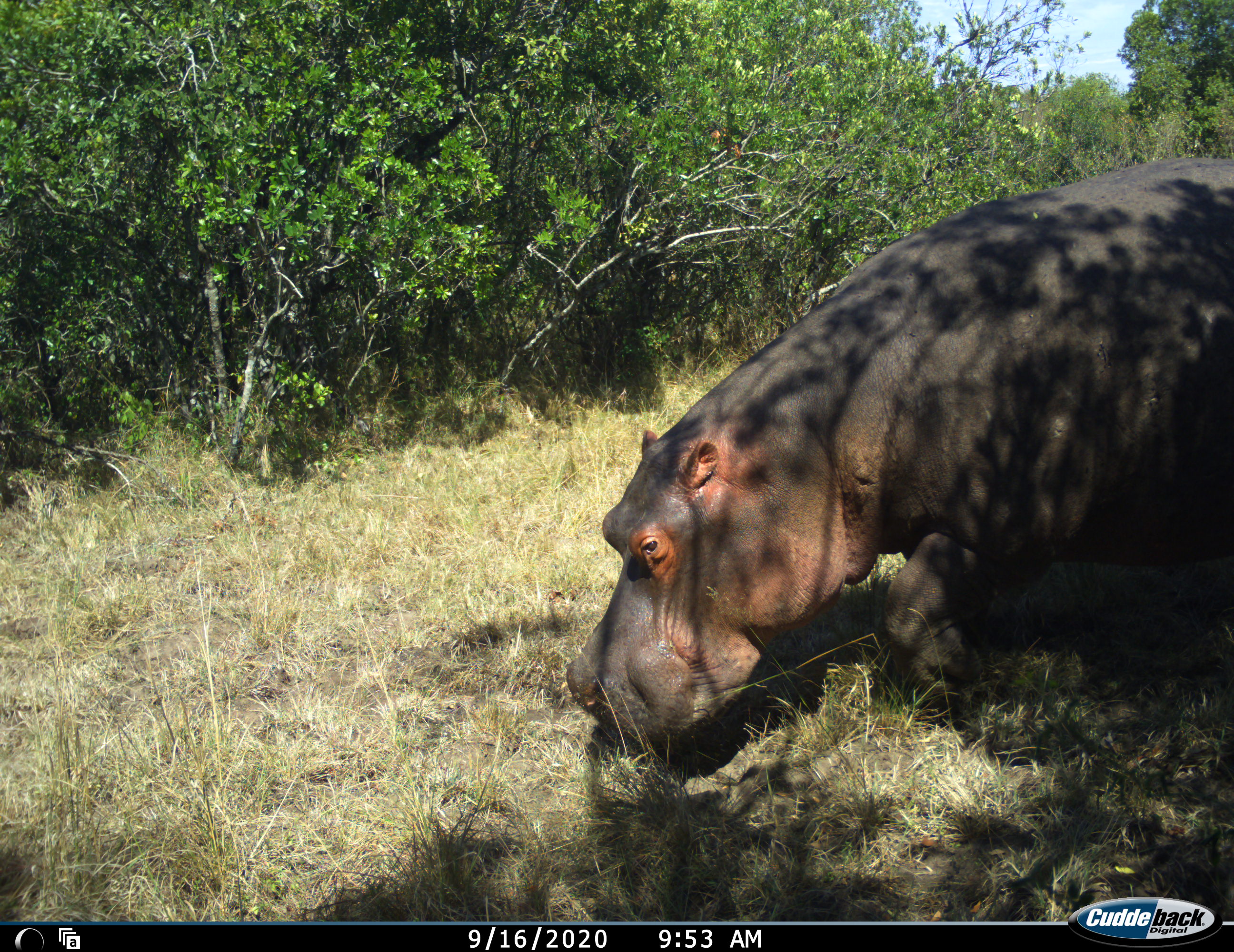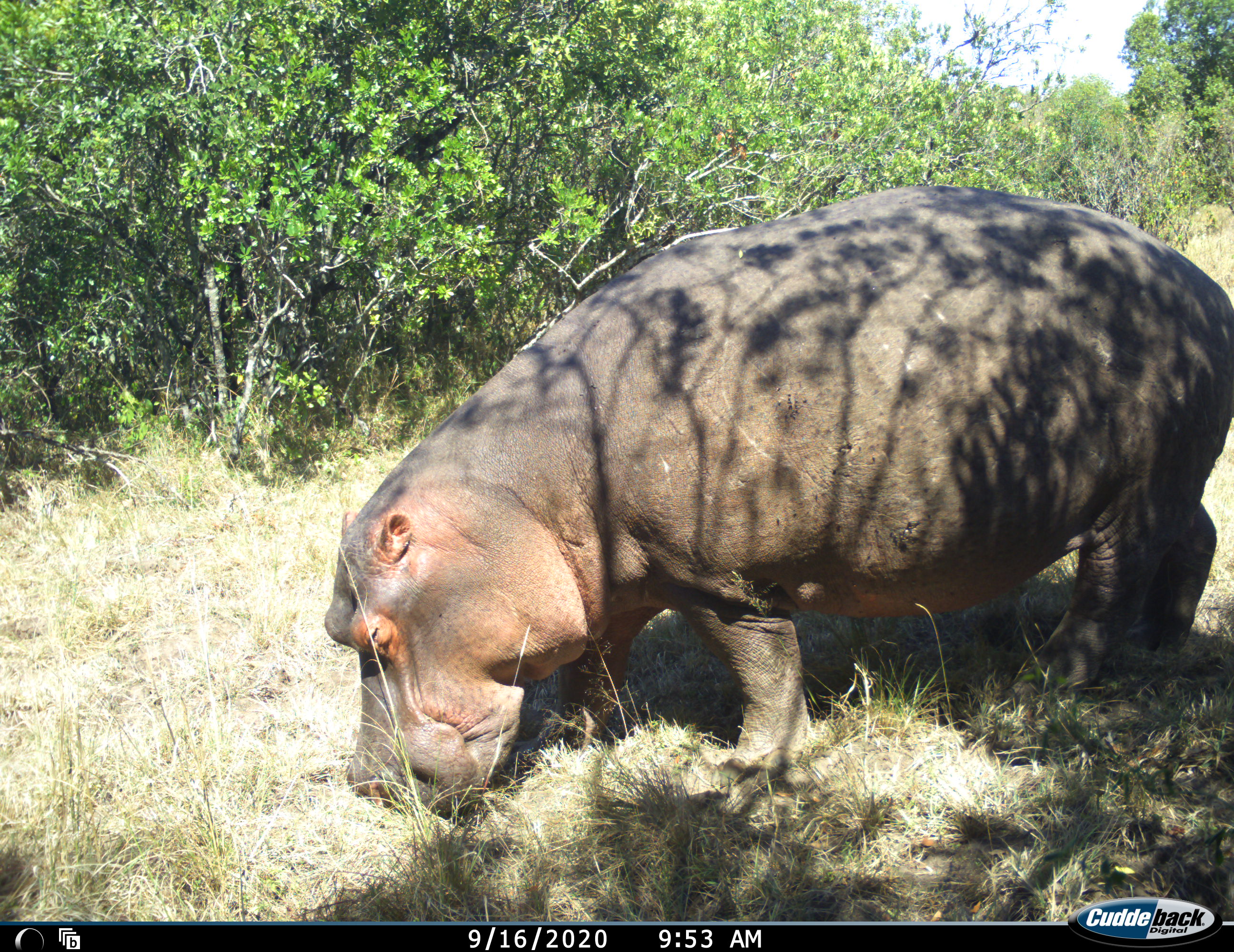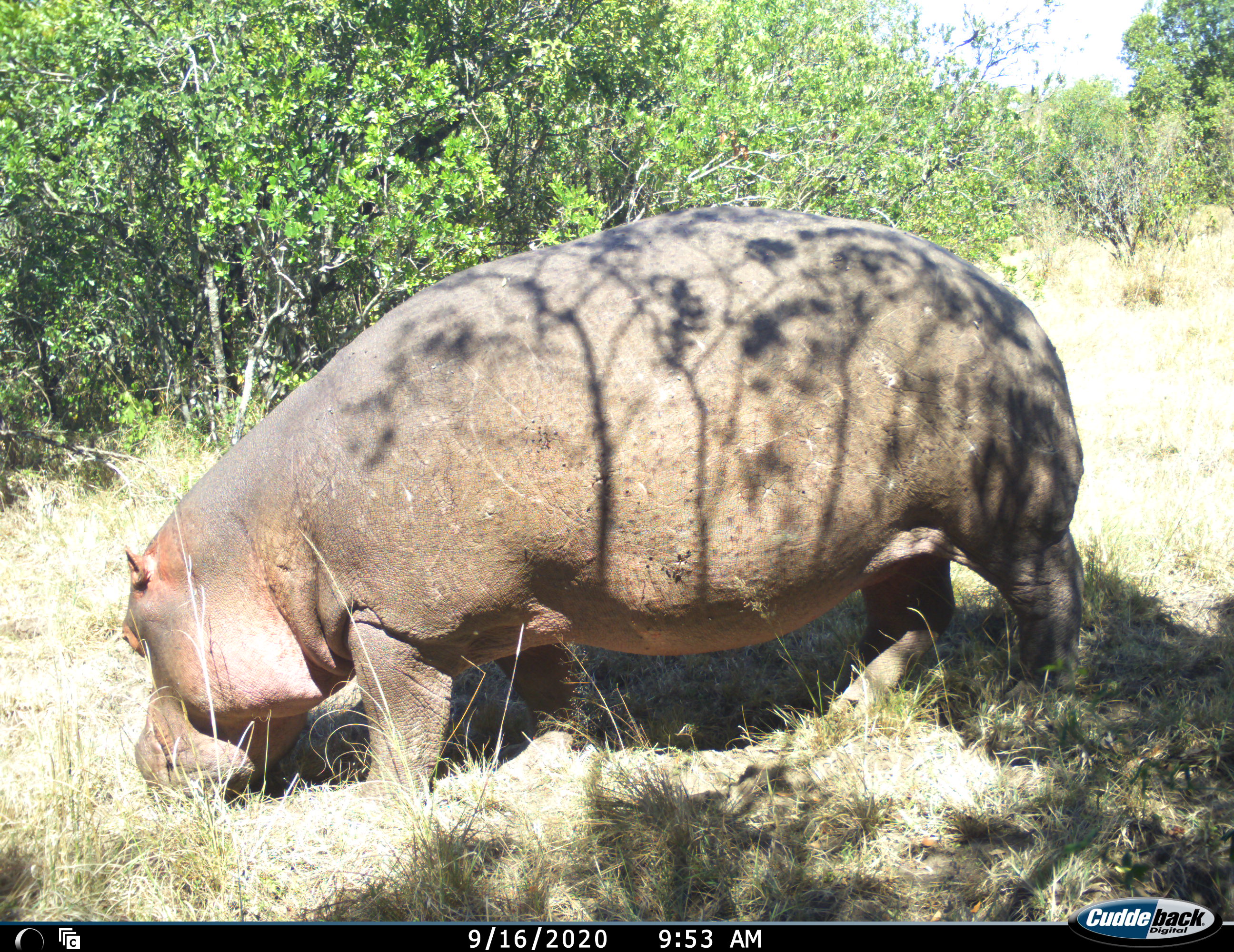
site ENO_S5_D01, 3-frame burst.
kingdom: Animalia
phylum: Chordata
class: Mammalia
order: Artiodactyla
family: Hippopotamidae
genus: Hippopotamus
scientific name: Hippopotamus amphibius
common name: hippopotamus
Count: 1.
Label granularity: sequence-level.